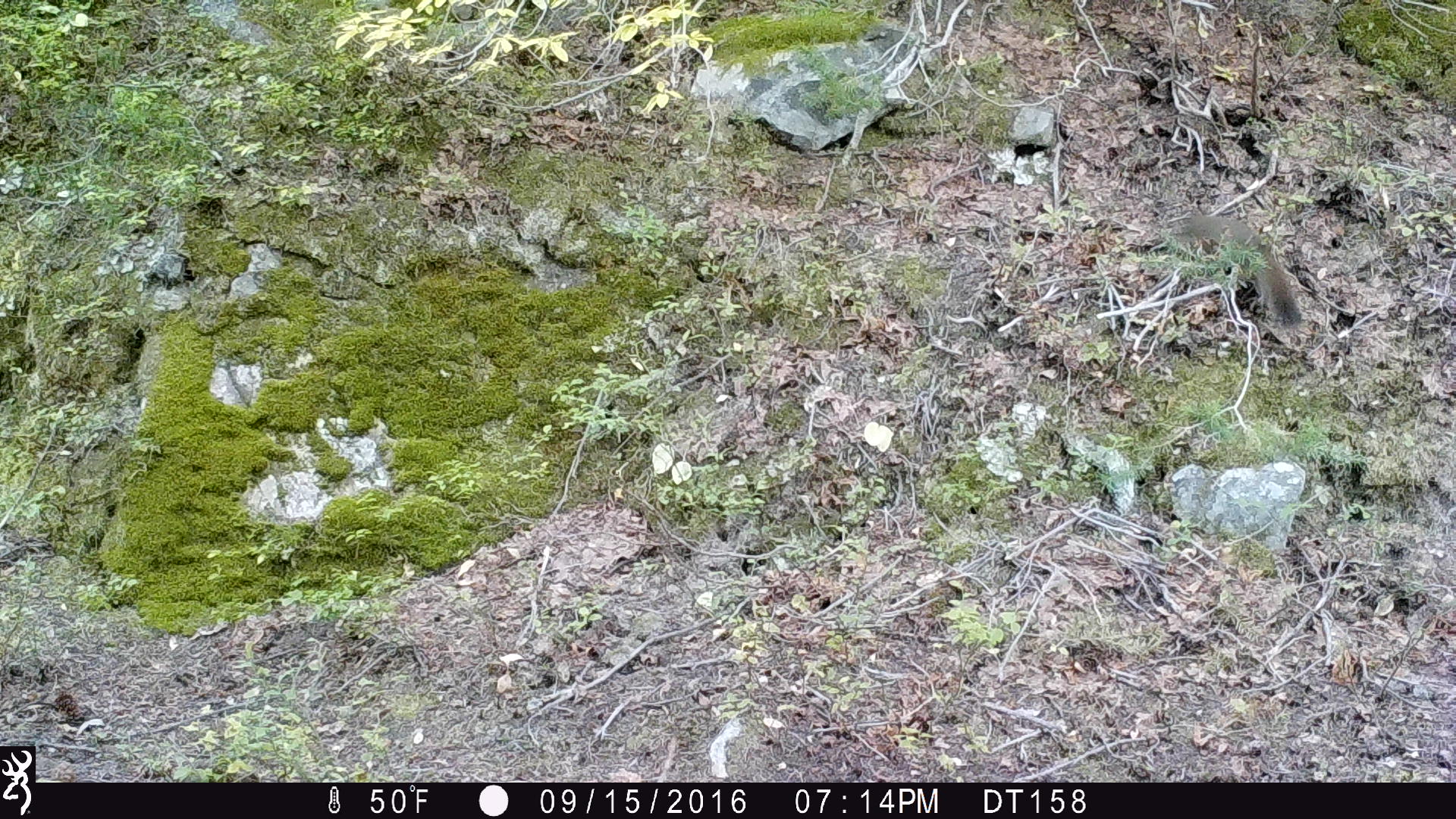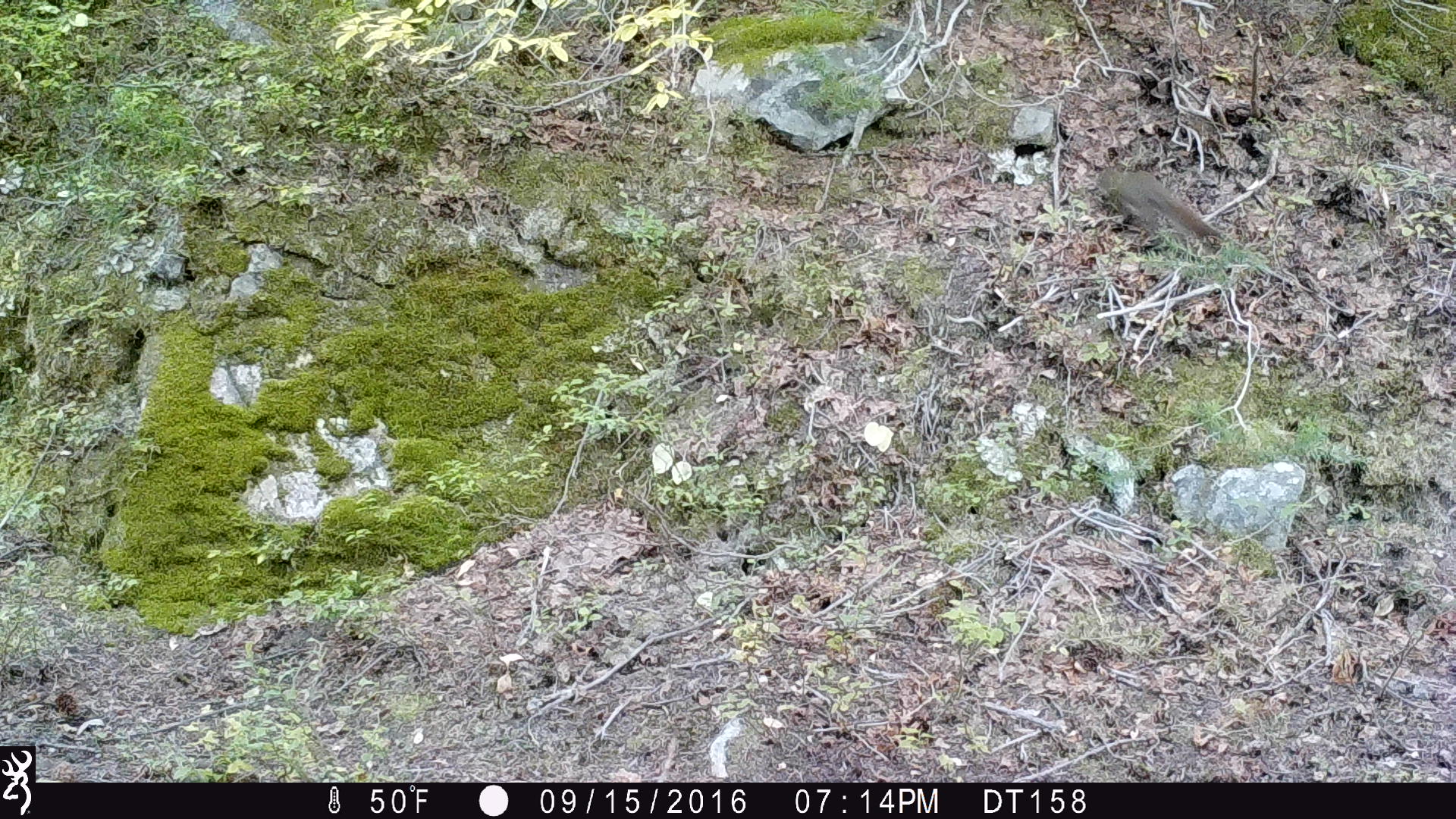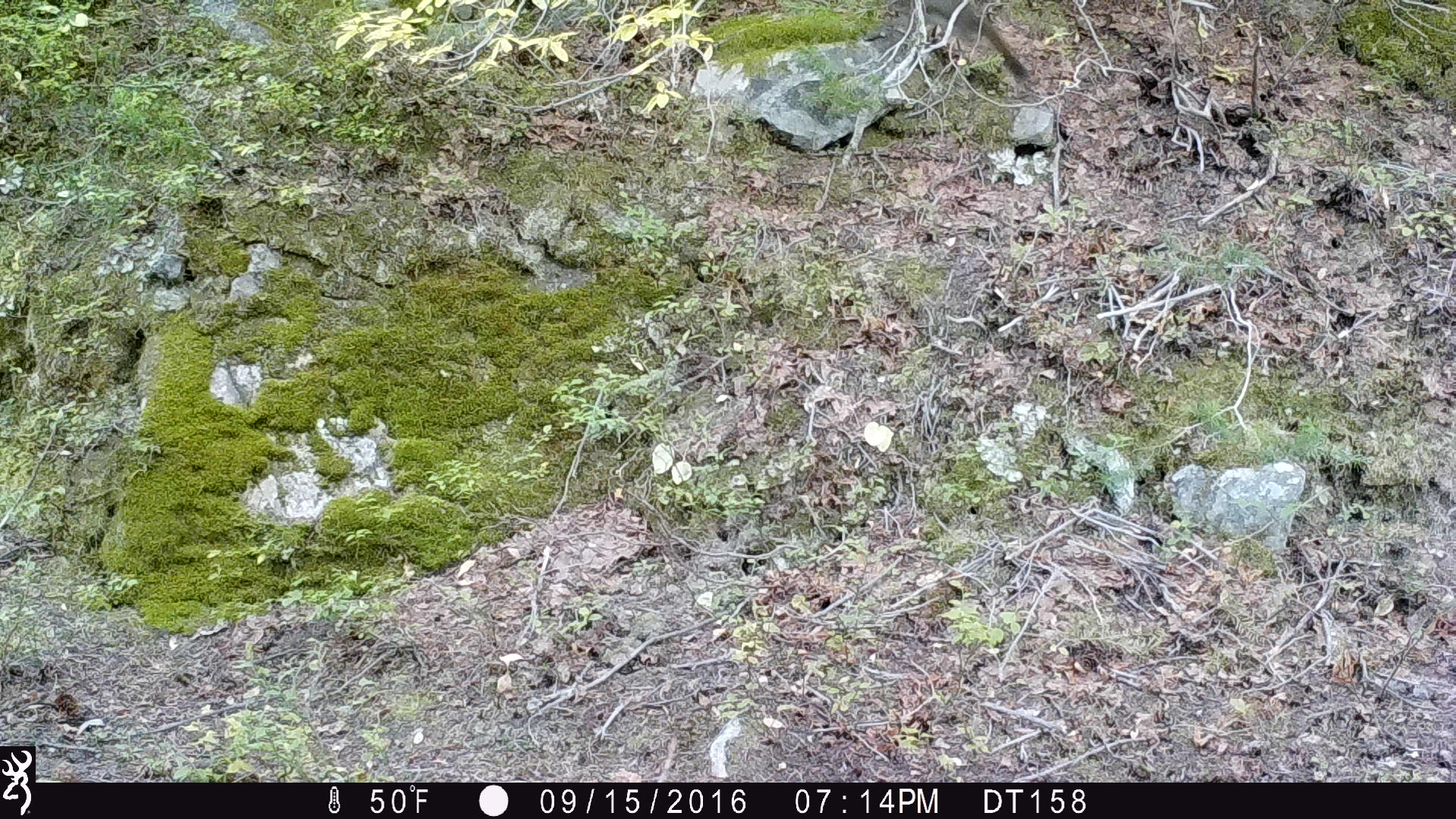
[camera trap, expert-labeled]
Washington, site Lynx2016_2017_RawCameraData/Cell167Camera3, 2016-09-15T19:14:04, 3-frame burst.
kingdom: Animalia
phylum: Chordata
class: Mammalia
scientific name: Mammalia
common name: small mammal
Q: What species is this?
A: Small mammal (Mammalia).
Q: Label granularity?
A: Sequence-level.